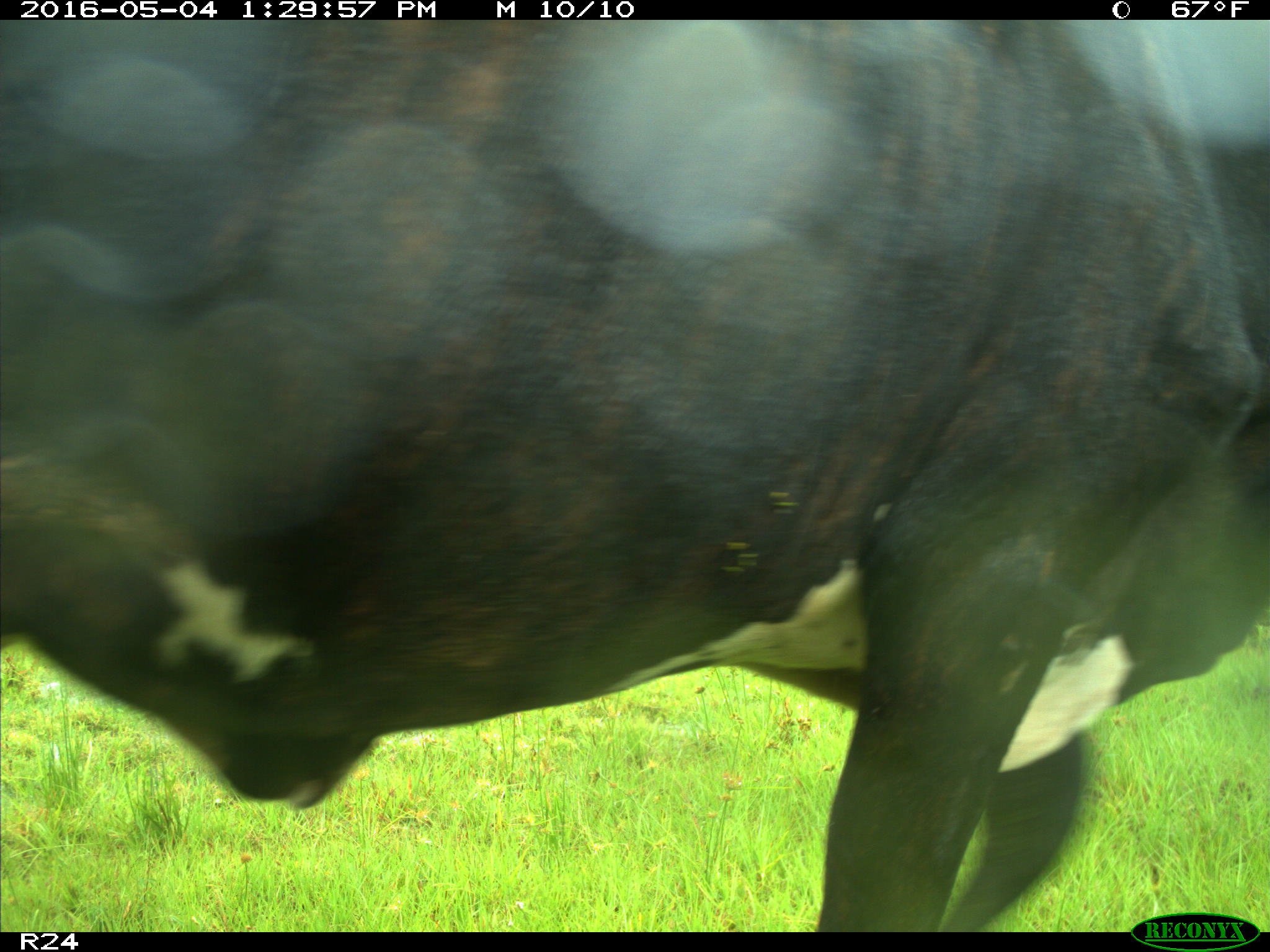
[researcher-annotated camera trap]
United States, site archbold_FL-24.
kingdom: Animalia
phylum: Chordata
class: Mammalia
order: Artiodactyla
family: Bovidae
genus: Bos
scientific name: Bos taurus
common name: domestic cow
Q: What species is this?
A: Bos taurus (domestic cow).